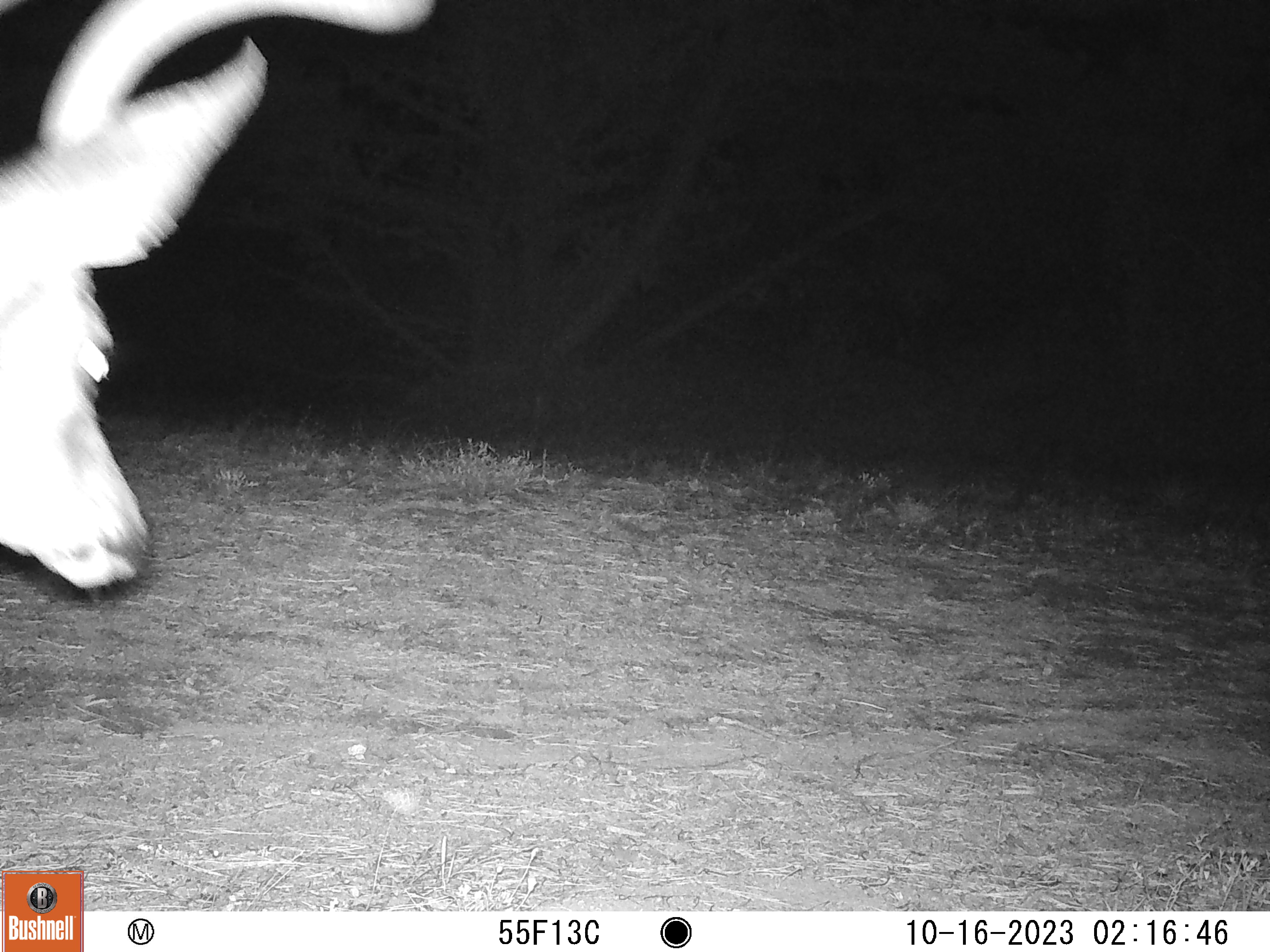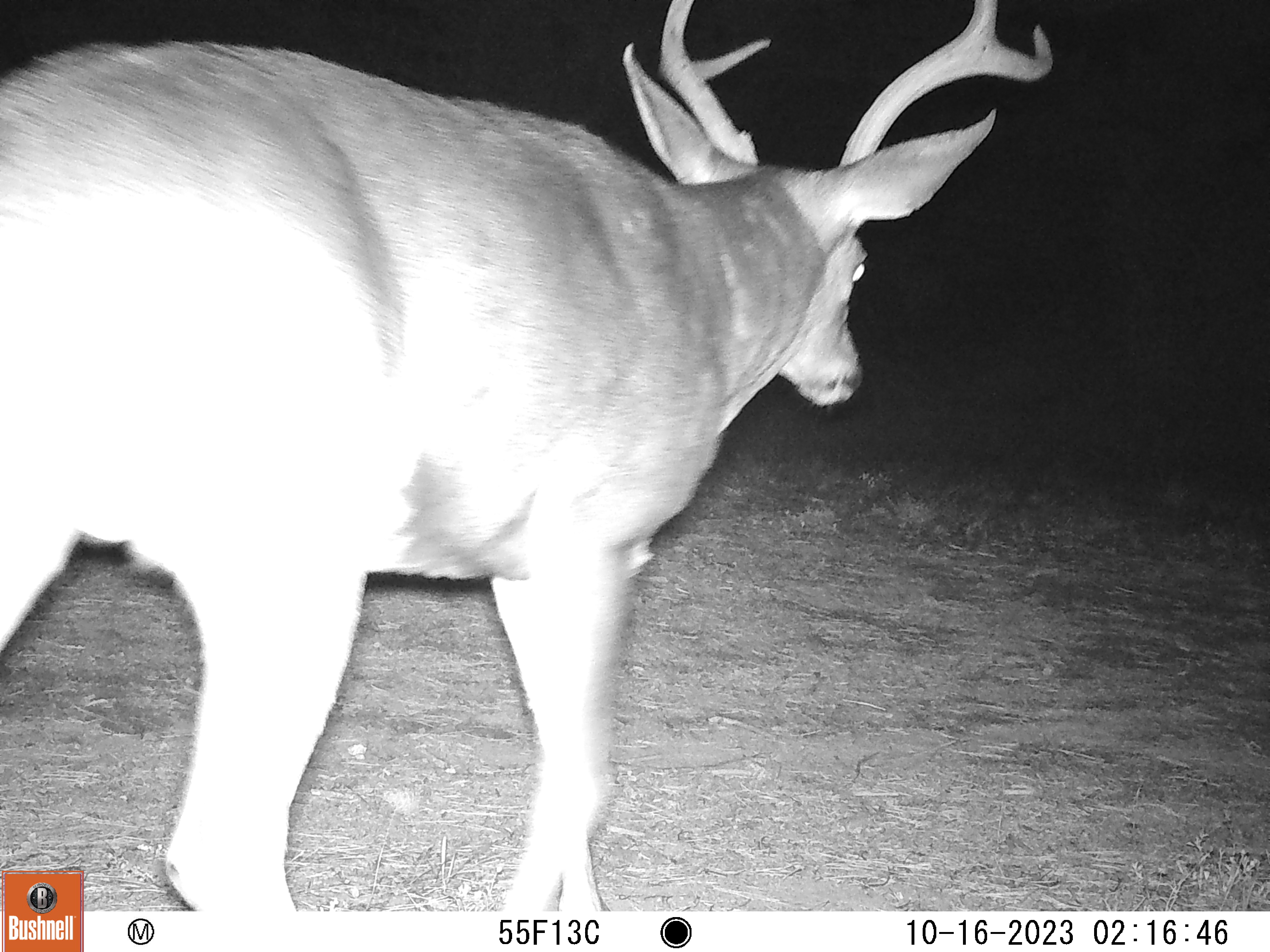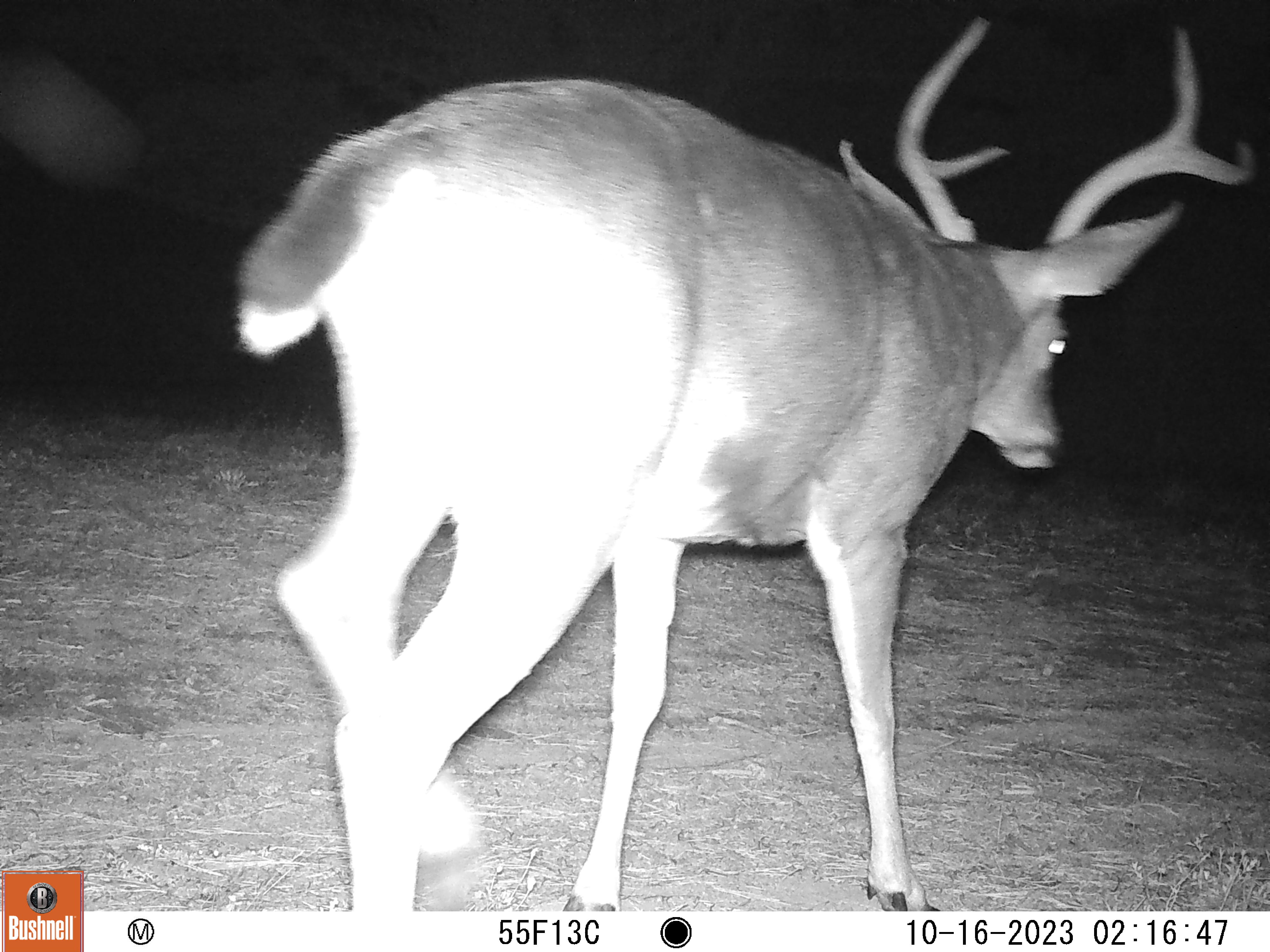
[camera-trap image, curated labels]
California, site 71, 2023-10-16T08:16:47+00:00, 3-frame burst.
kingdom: Animalia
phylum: Chordata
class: Mammalia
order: Artiodactyla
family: Cervidae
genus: Odocoileus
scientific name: Odocoileus hemionus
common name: mule deer